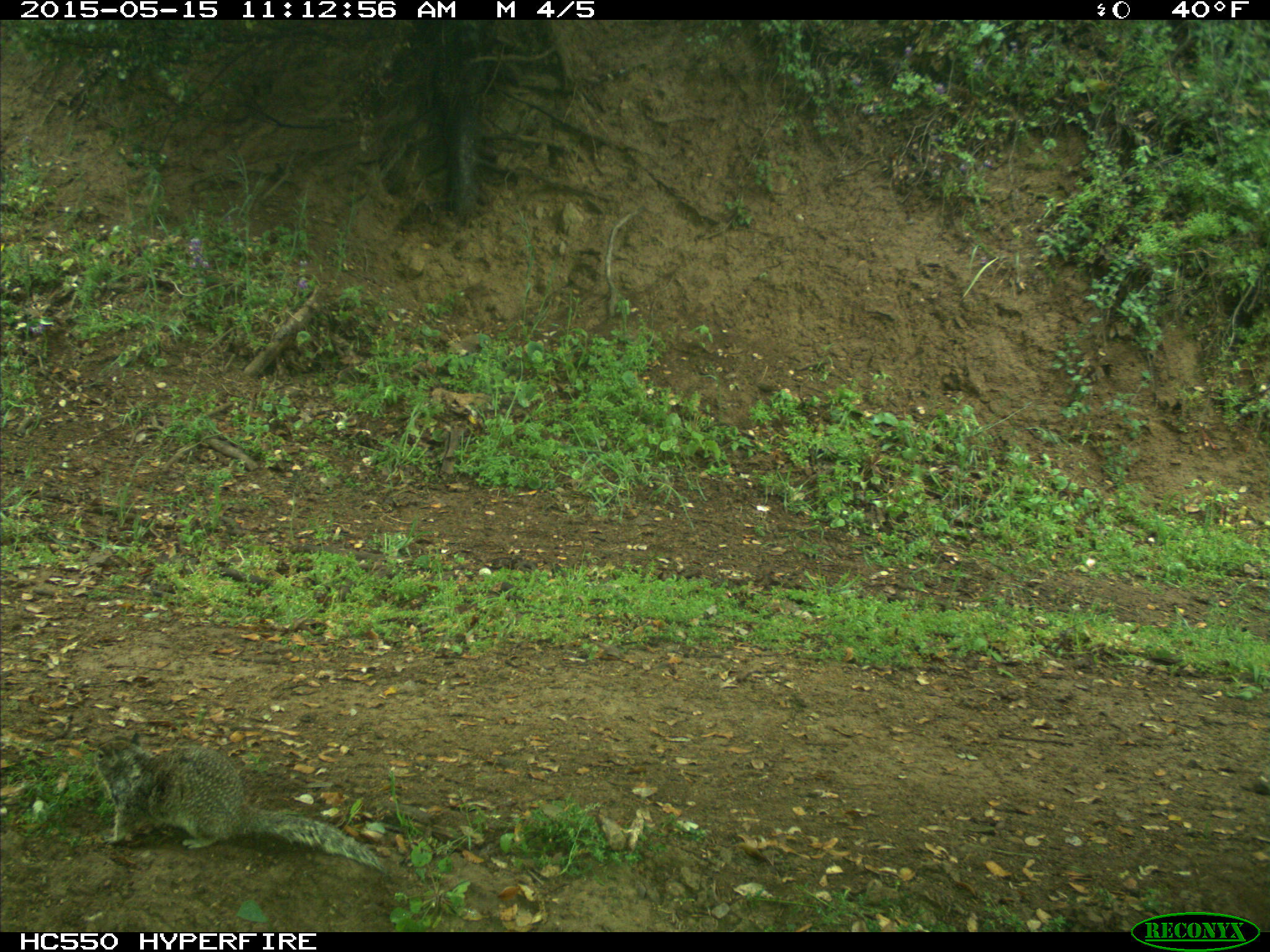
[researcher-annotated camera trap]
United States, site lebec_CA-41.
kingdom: Animalia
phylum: Chordata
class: Mammalia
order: Rodentia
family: Sciuridae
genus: Otospermophilus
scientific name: Otospermophilus beecheyi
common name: california ground squirrel